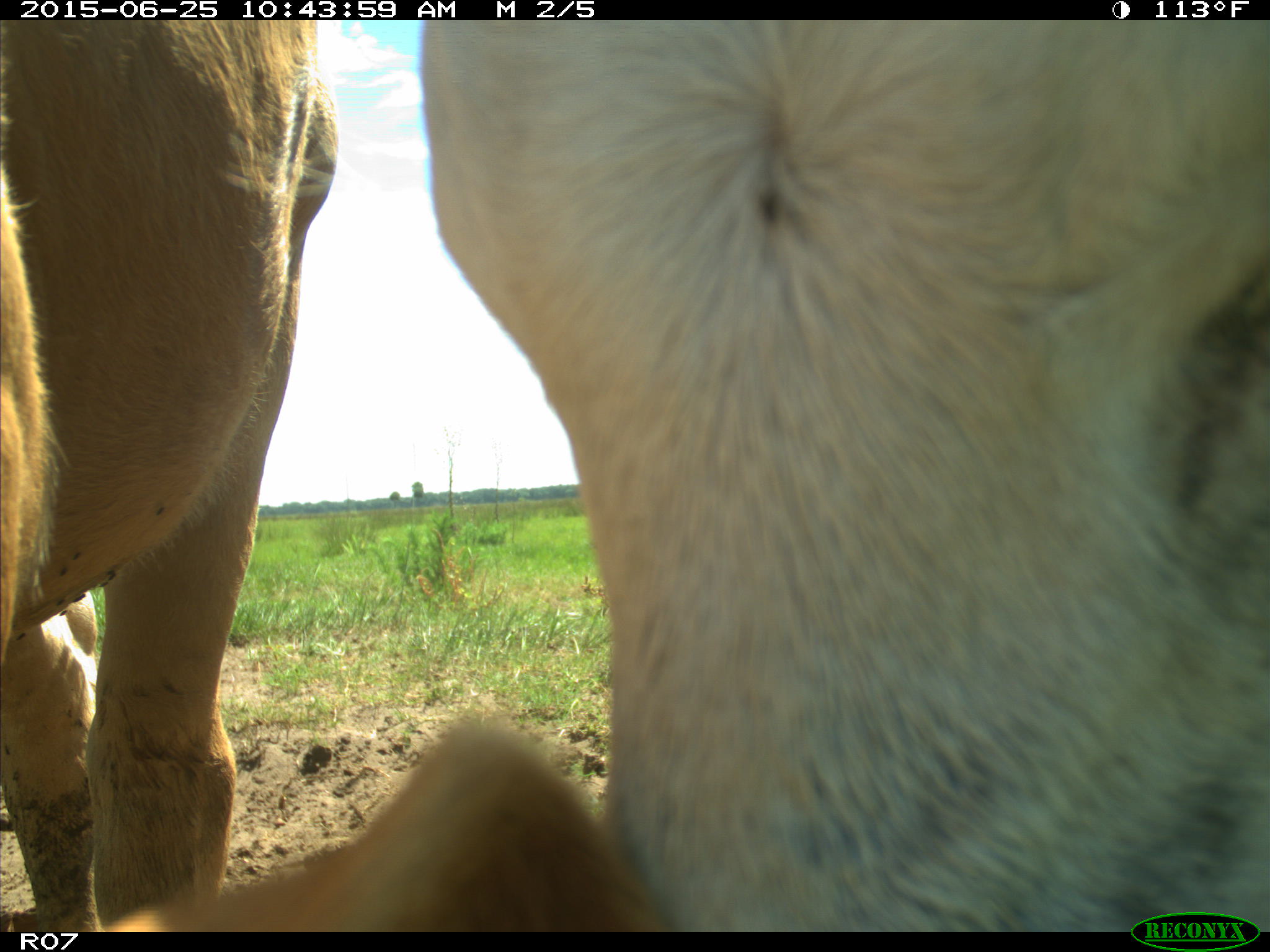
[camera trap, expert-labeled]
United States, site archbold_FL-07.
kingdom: Animalia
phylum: Chordata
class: Mammalia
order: Artiodactyla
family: Bovidae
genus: Bos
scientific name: Bos taurus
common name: domestic cow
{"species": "Bos taurus (domestic cow)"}